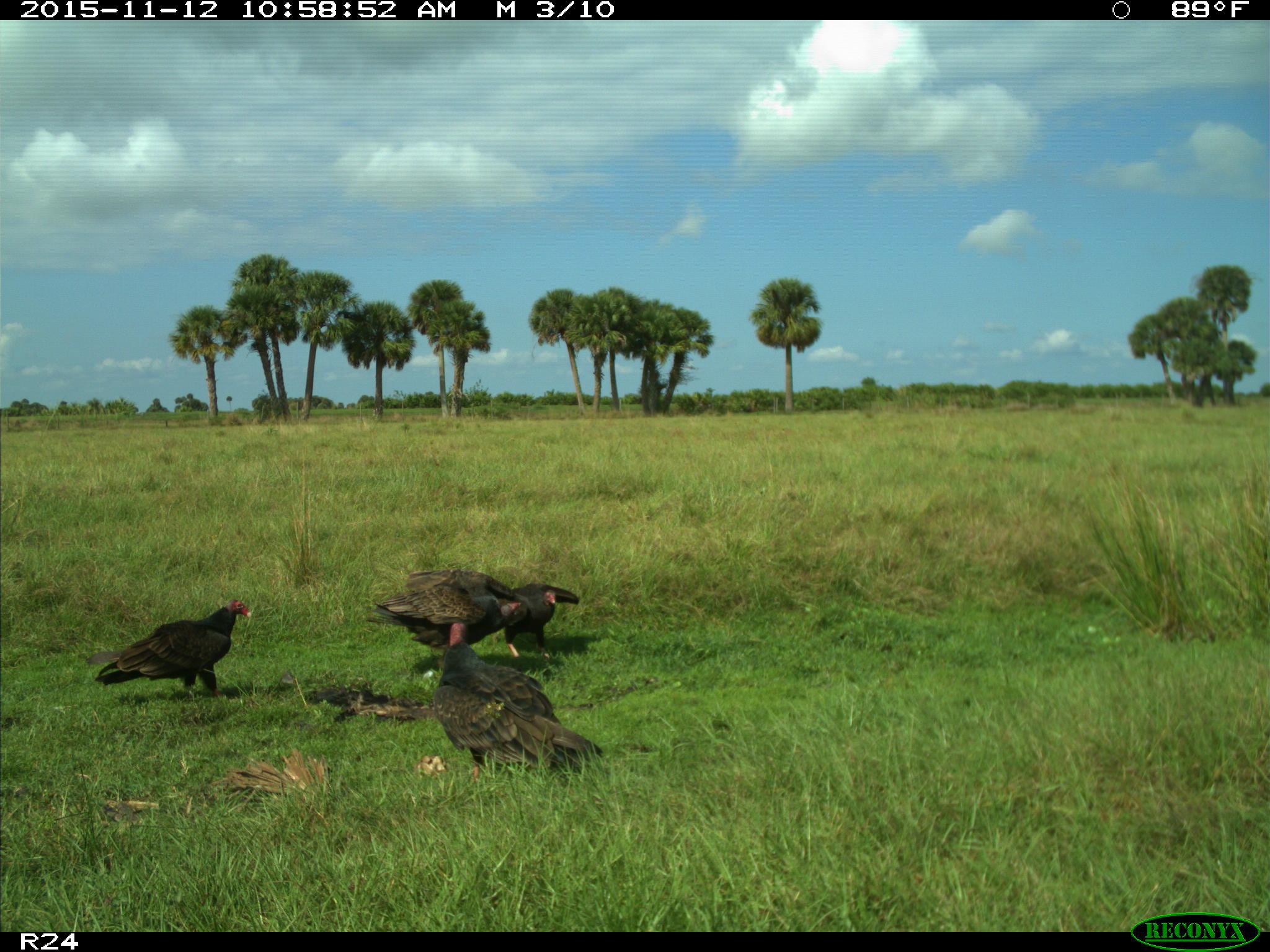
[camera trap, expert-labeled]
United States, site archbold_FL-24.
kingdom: Animalia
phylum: Chordata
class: Aves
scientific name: Aves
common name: birds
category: unidentified bird